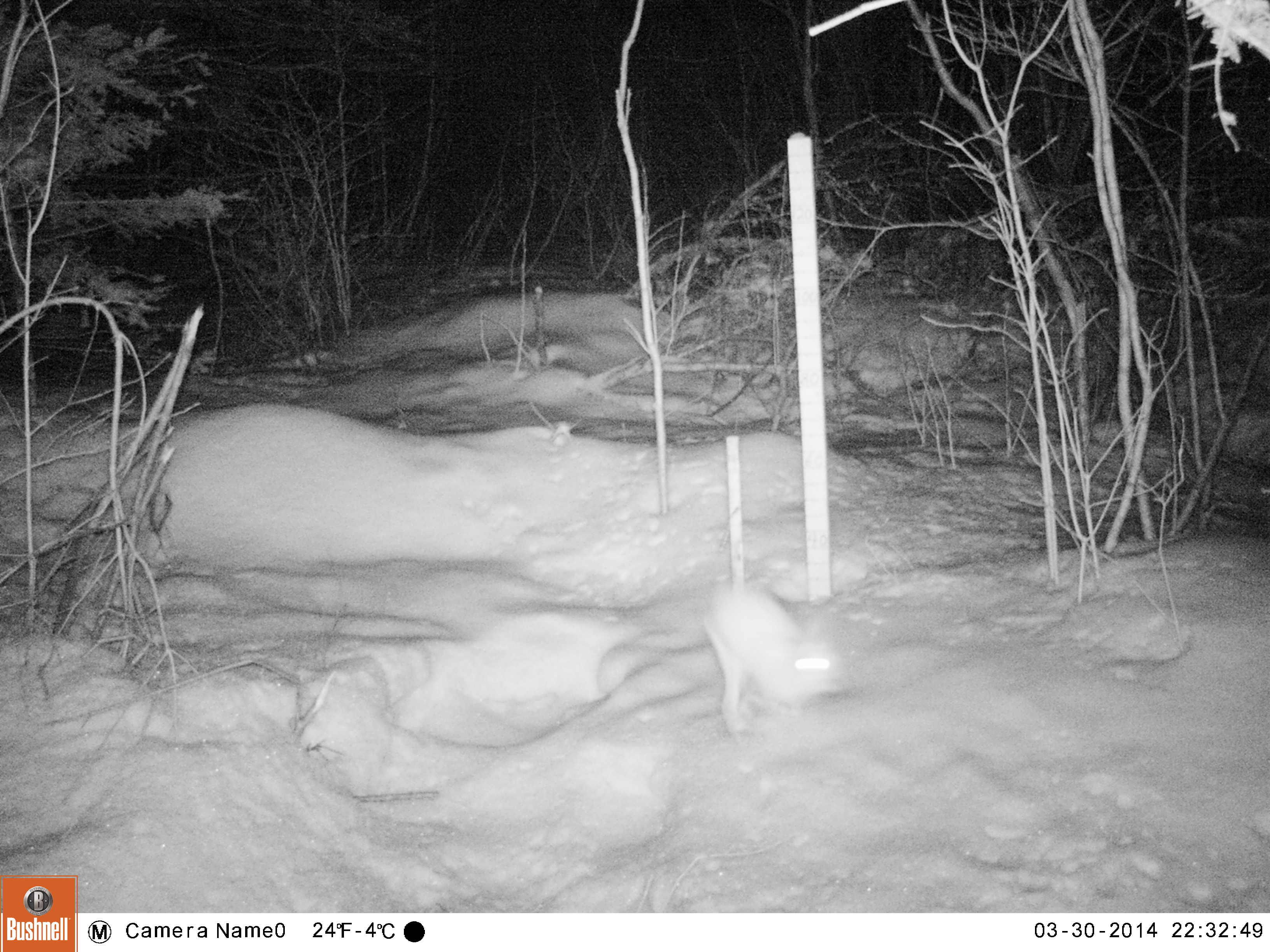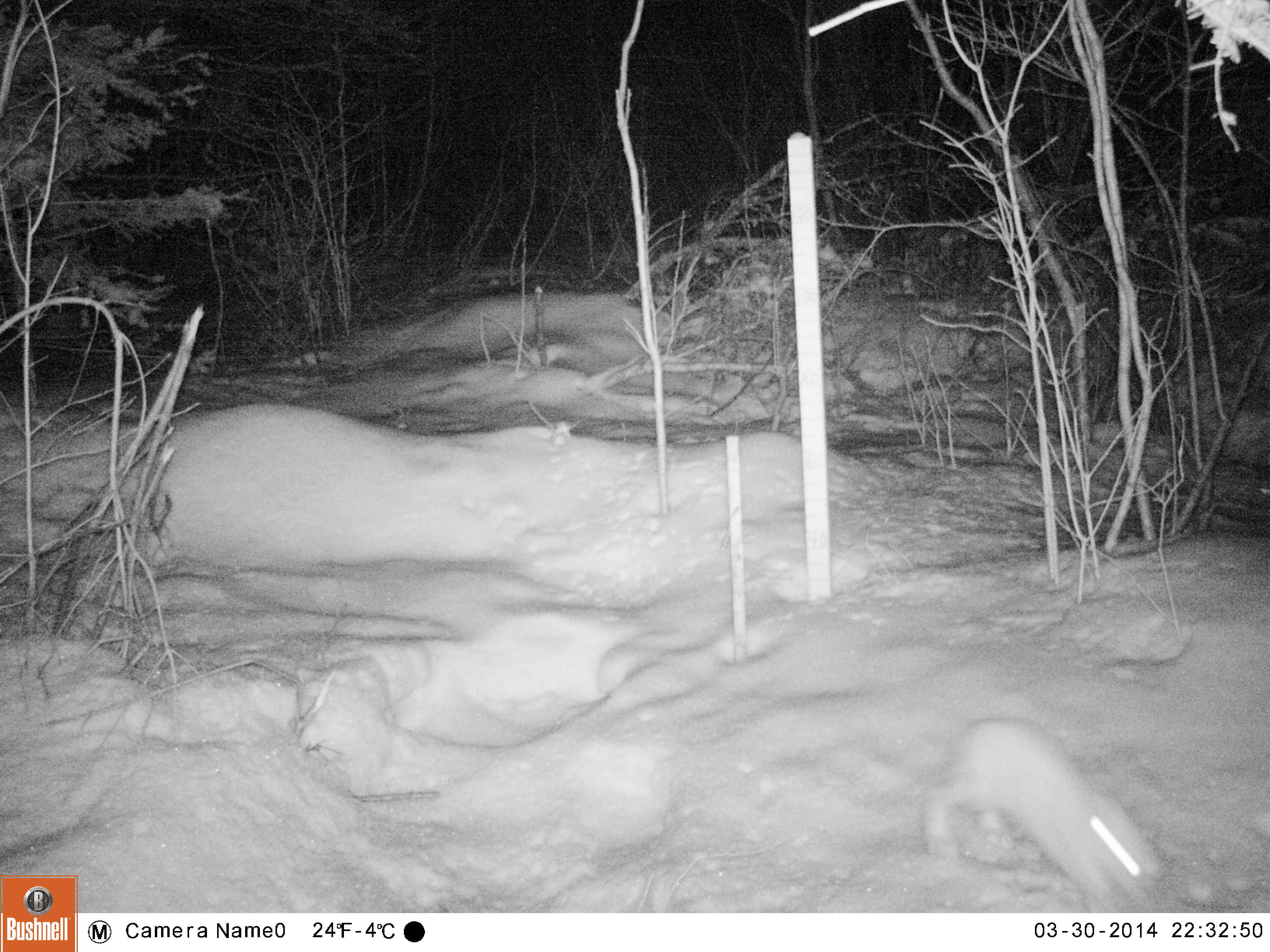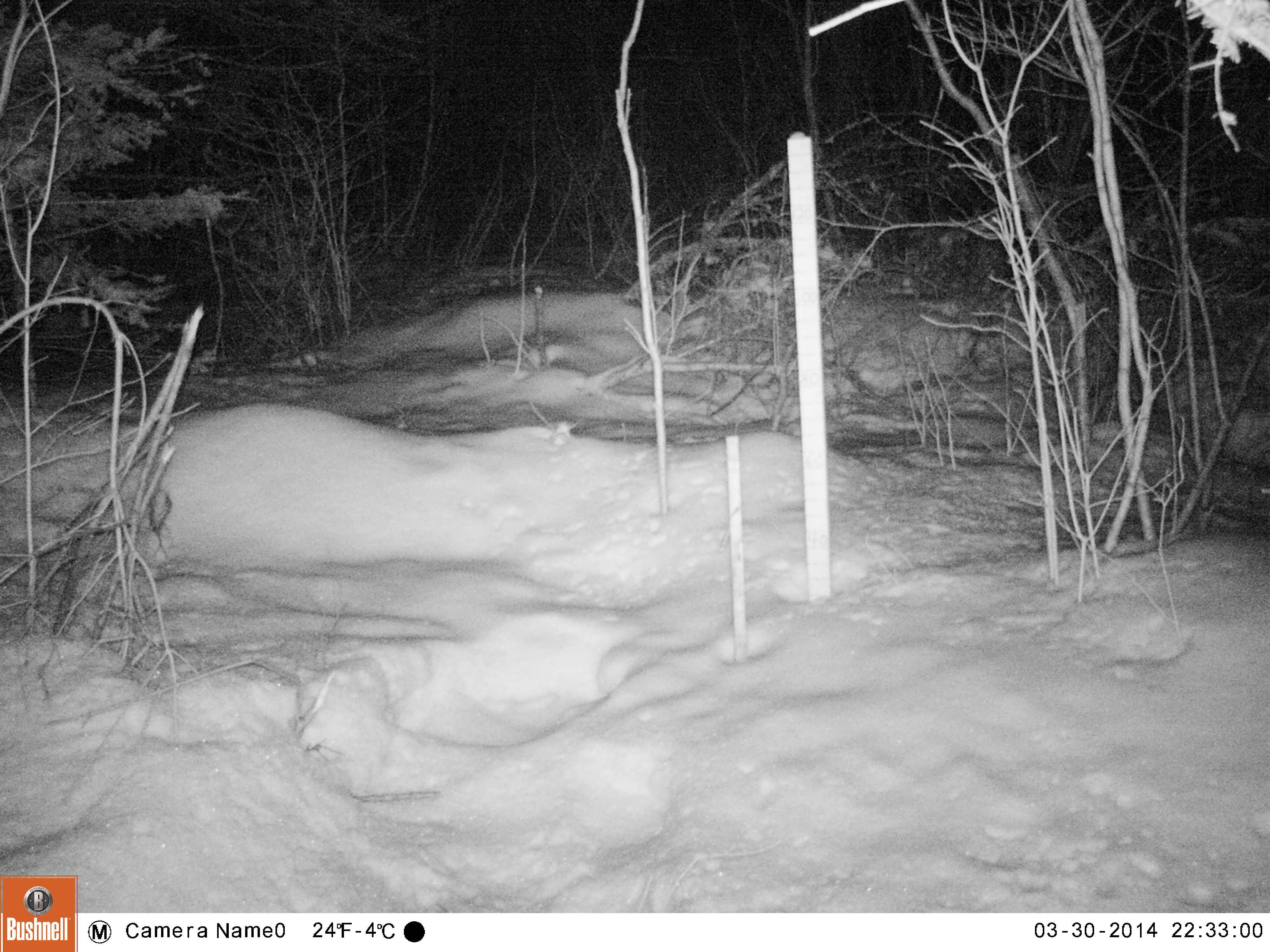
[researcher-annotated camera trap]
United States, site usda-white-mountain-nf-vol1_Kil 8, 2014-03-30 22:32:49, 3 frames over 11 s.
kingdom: Animalia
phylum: Chordata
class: Mammalia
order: Lagomorpha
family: Leporidae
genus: Lepus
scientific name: Lepus americanus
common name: snowshoe hare